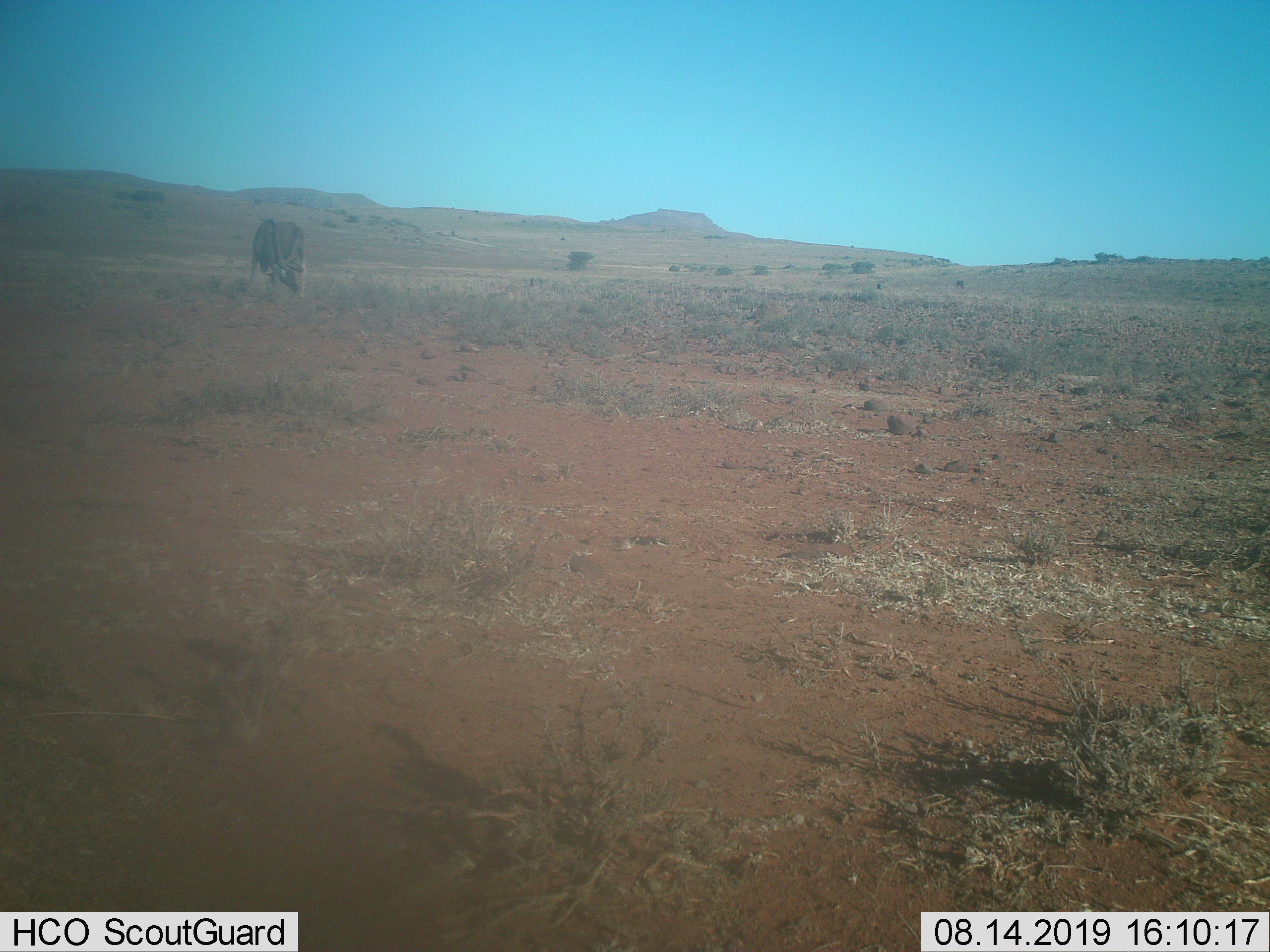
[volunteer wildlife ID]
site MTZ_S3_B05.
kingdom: Animalia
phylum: Chordata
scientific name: Vertebrata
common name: domestic animal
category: domesticanimal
Domesticanimal (domestic animal) (Vertebrata), count 1. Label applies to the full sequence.